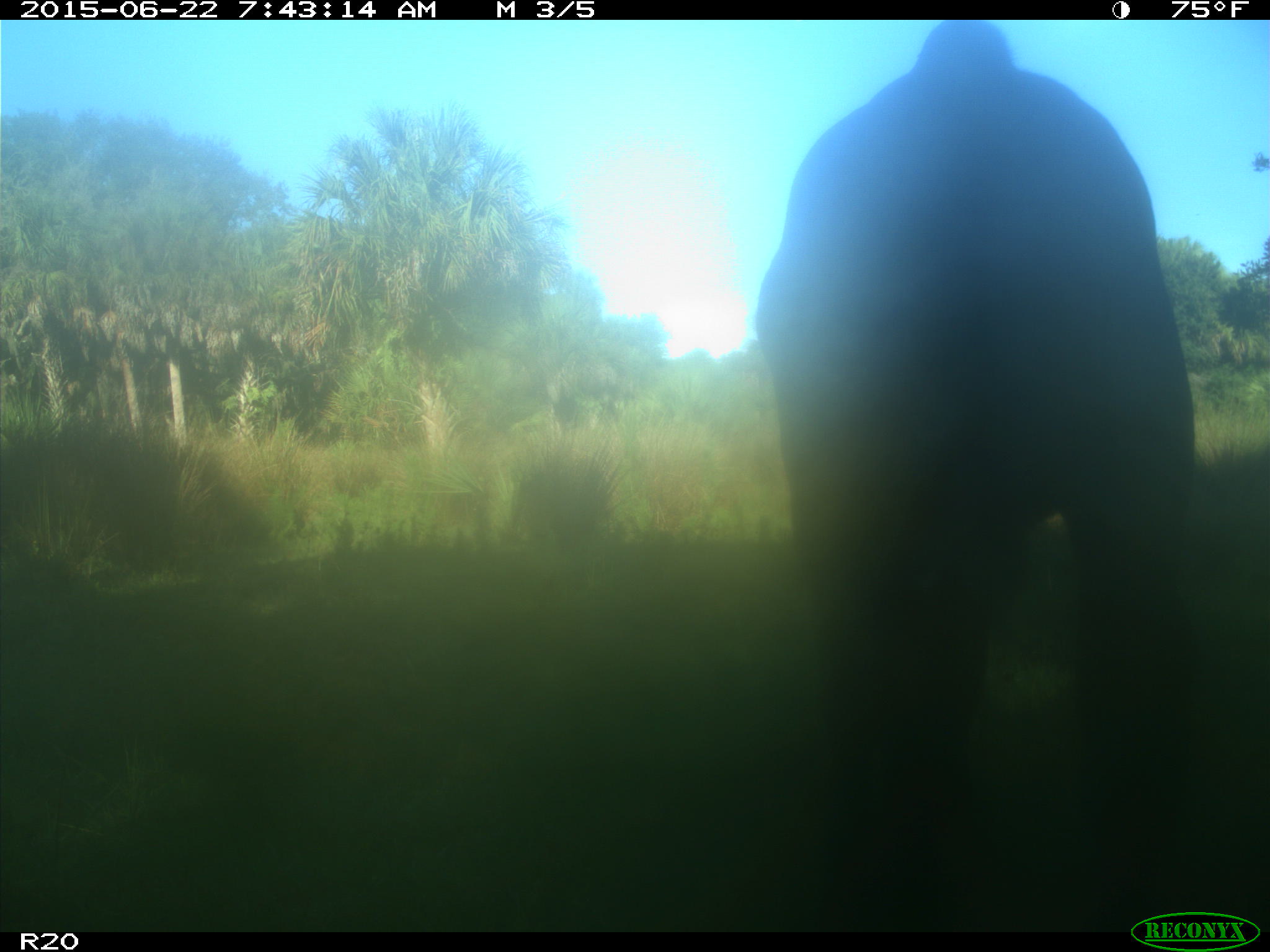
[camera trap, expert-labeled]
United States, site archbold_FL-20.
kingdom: Animalia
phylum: Chordata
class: Mammalia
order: Artiodactyla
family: Bovidae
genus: Bos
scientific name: Bos taurus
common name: domestic cow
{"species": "Bos taurus (domestic cow)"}